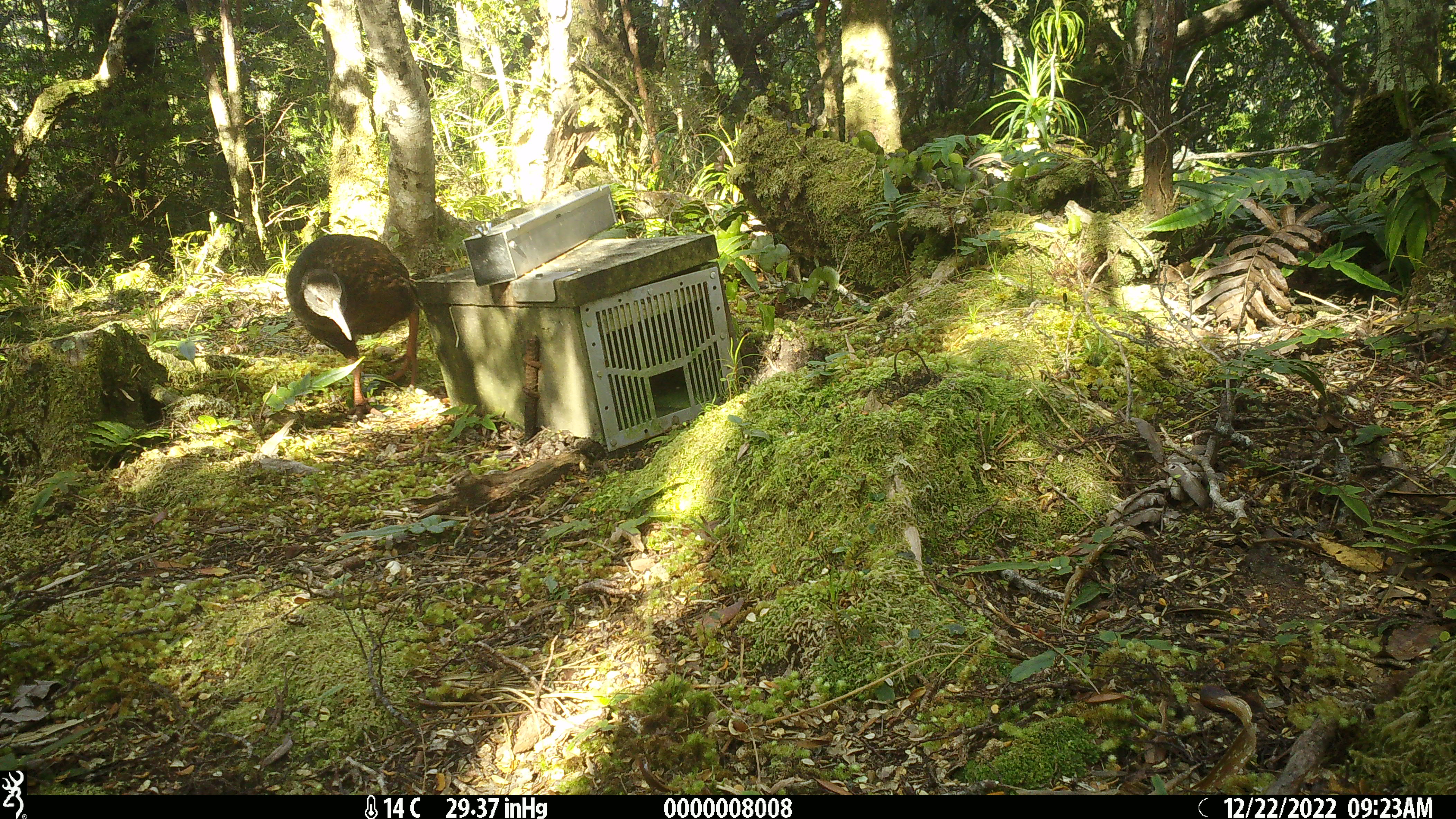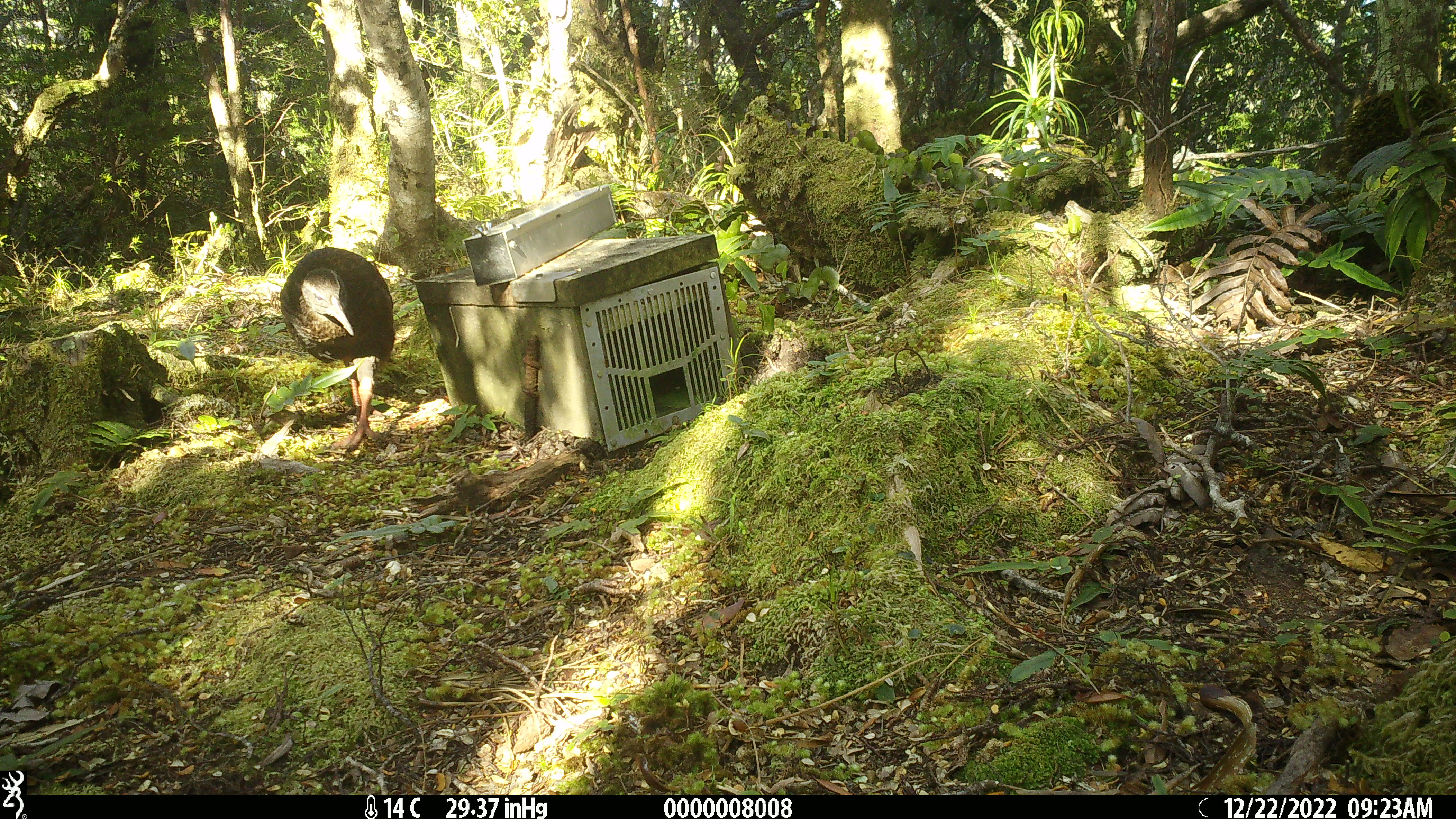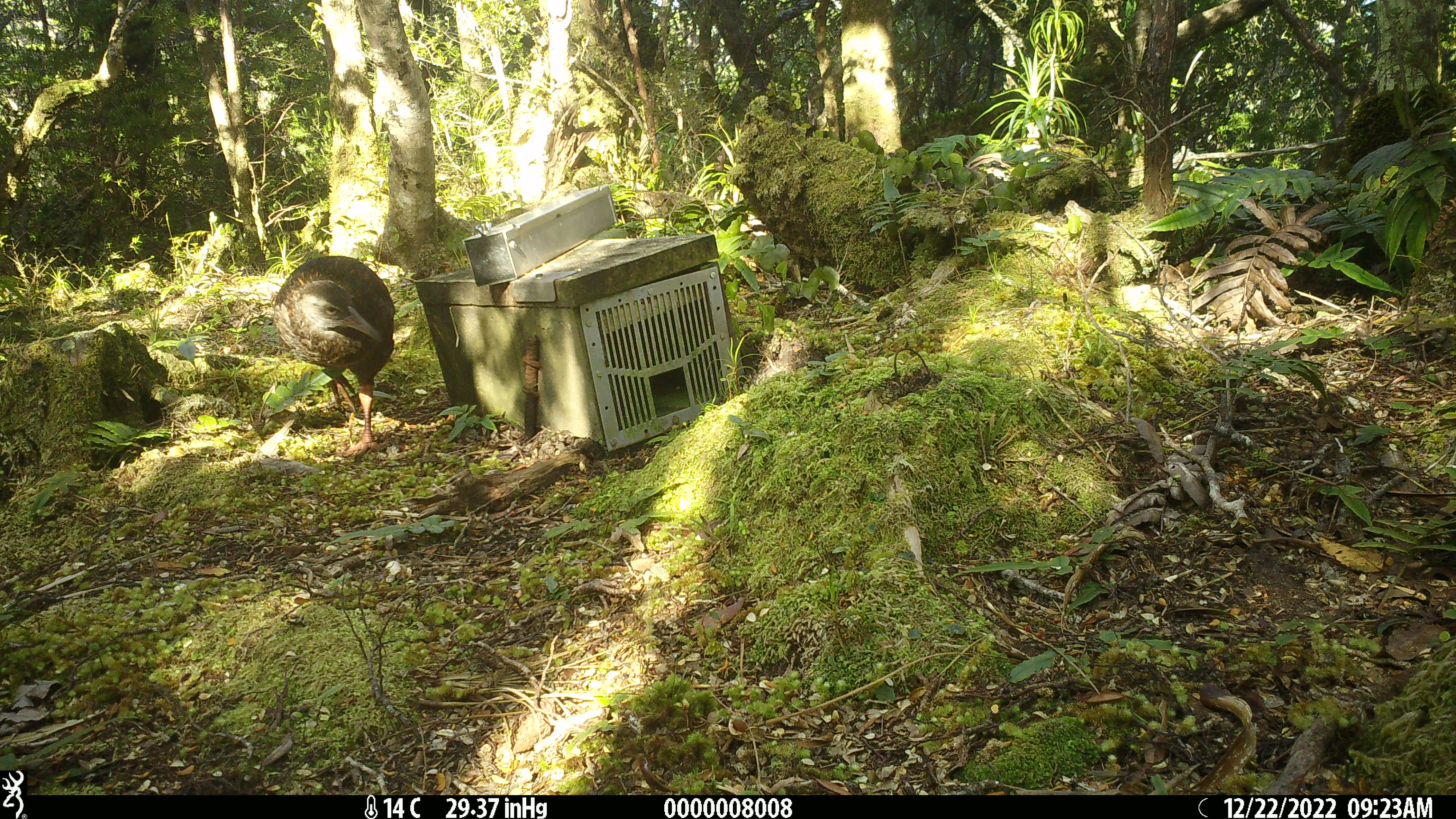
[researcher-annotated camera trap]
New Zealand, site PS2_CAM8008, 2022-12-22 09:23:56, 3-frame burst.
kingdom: Animalia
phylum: Chordata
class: Aves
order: Gruiformes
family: Rallidae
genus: Gallirallus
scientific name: Gallirallus australis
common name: weka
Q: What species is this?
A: Weka (Gallirallus australis).